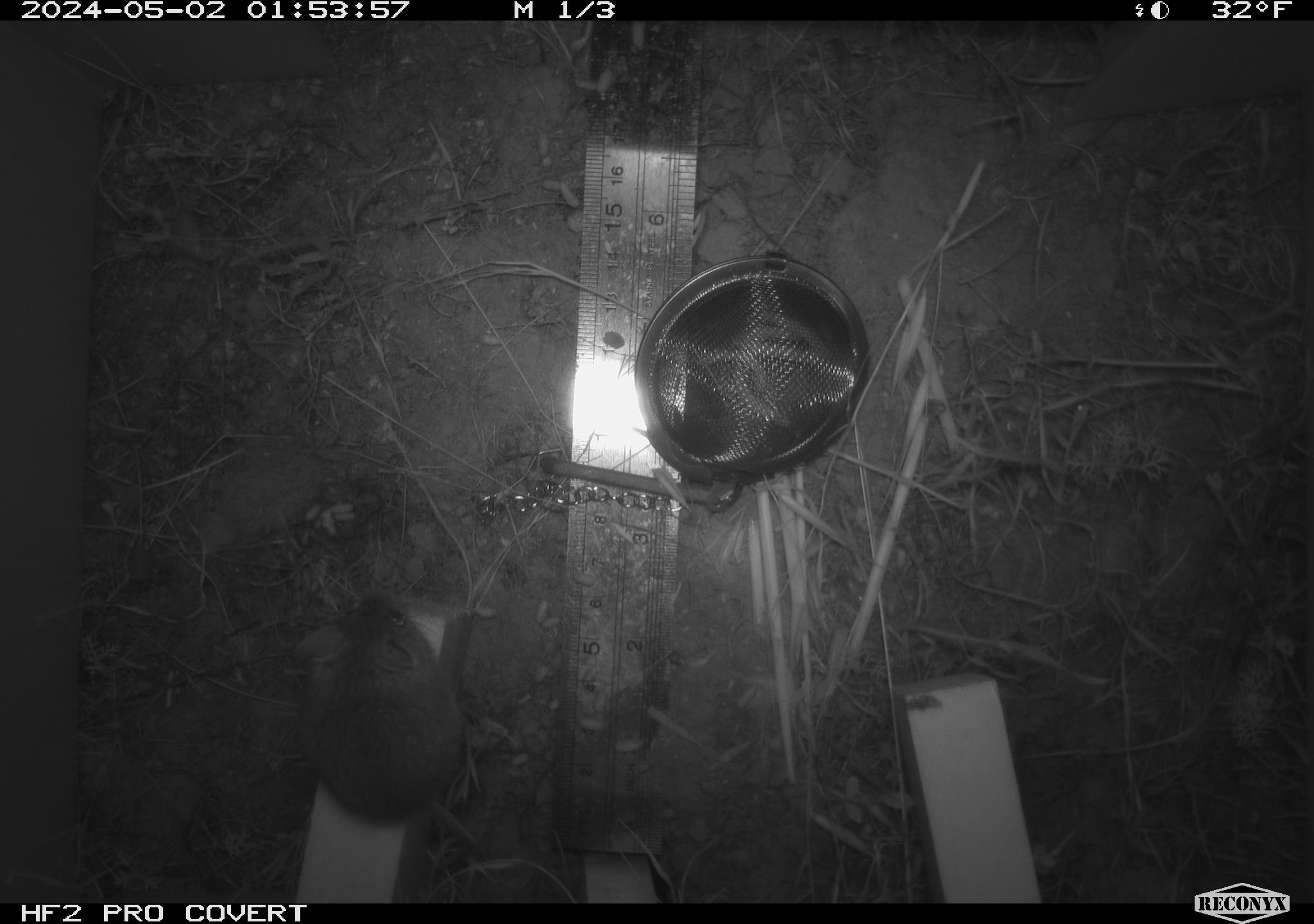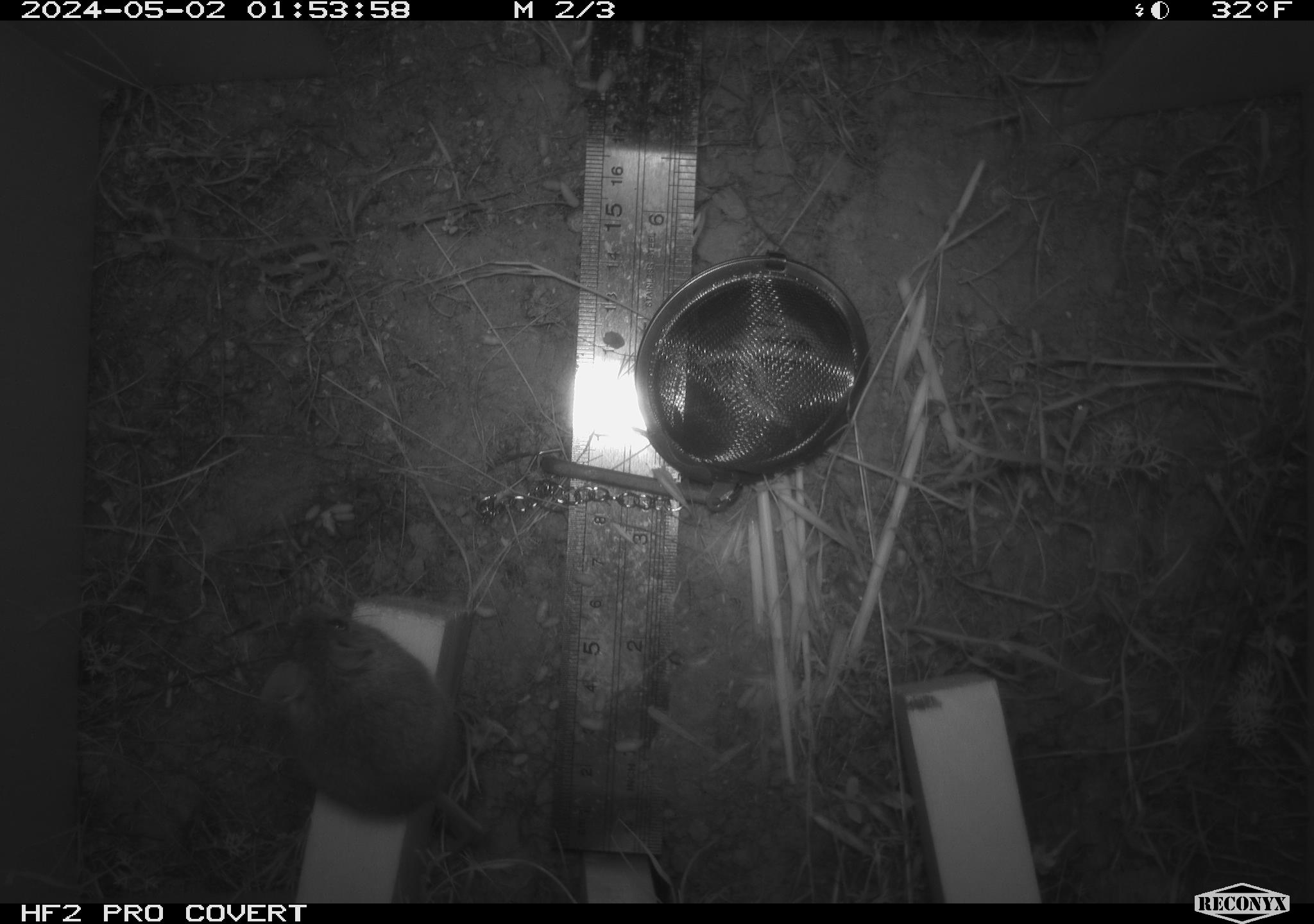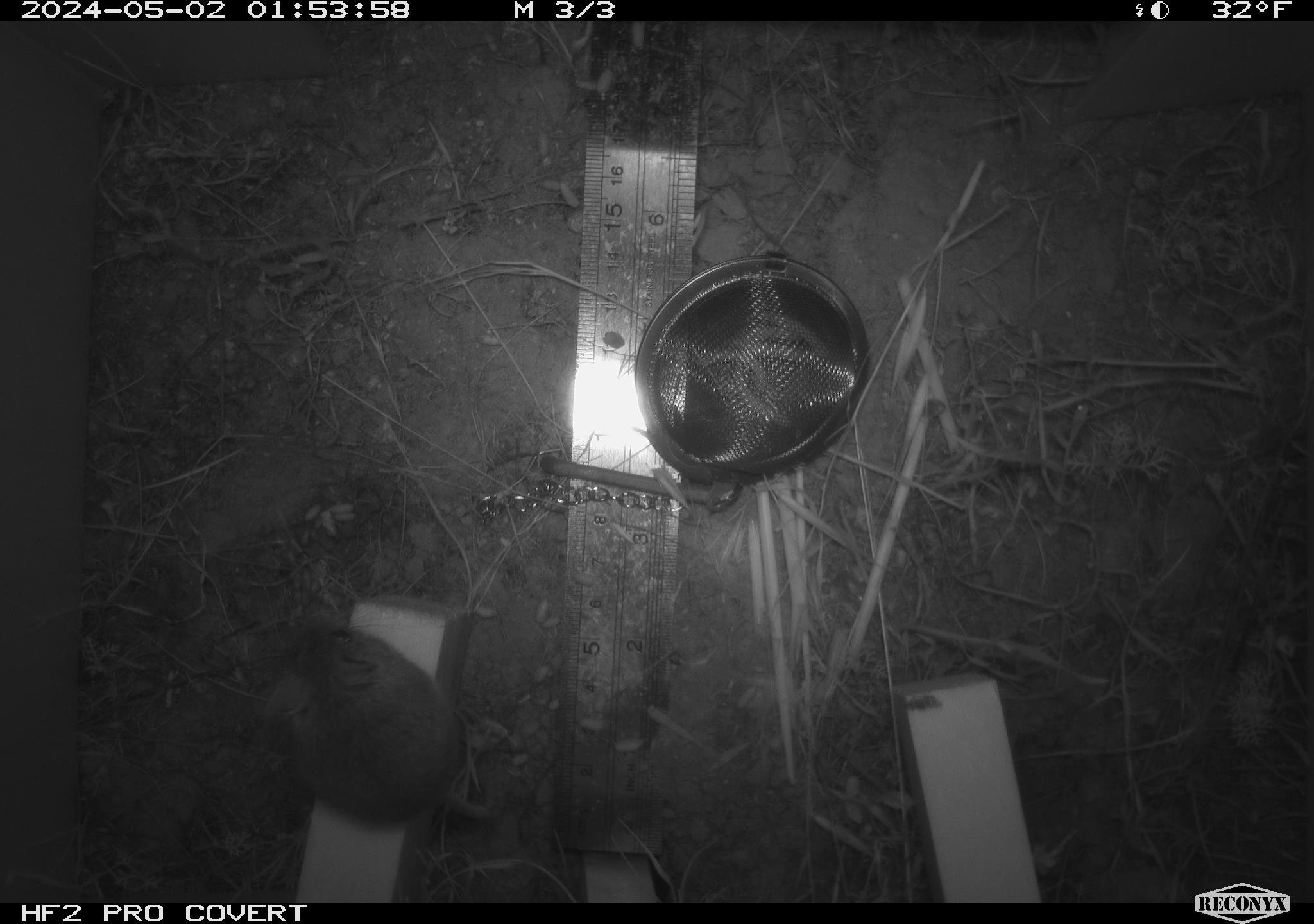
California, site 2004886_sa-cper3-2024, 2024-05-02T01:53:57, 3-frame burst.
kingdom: Animalia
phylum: Chordata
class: Mammalia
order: Rodentia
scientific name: Rodentia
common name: rodent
Rodent (Rodentia).